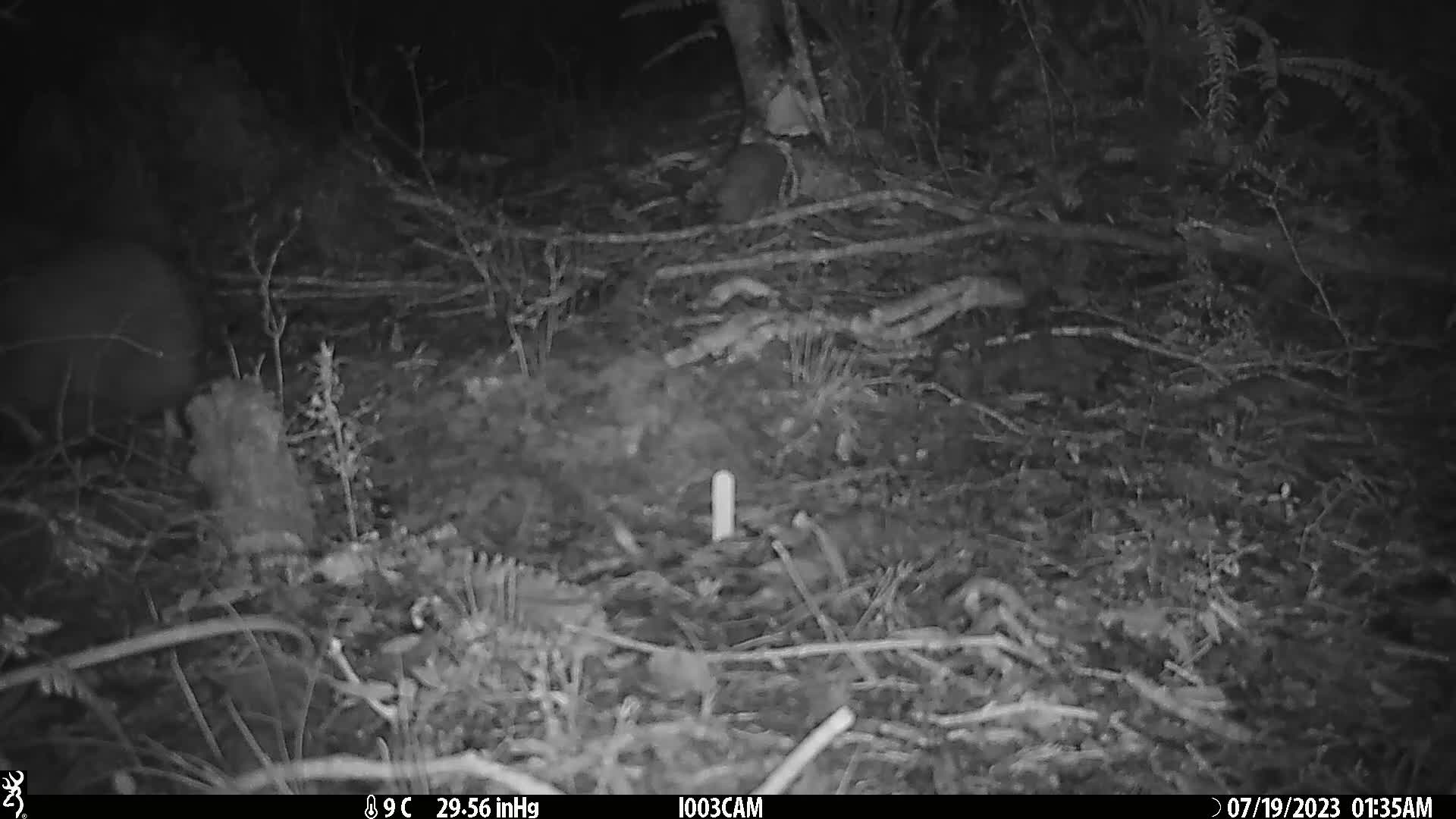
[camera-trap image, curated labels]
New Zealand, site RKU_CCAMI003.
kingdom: Animalia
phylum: Chordata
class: Aves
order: Apterygiformes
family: Apterygidae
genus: Apteryx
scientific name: Apteryx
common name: kiwi